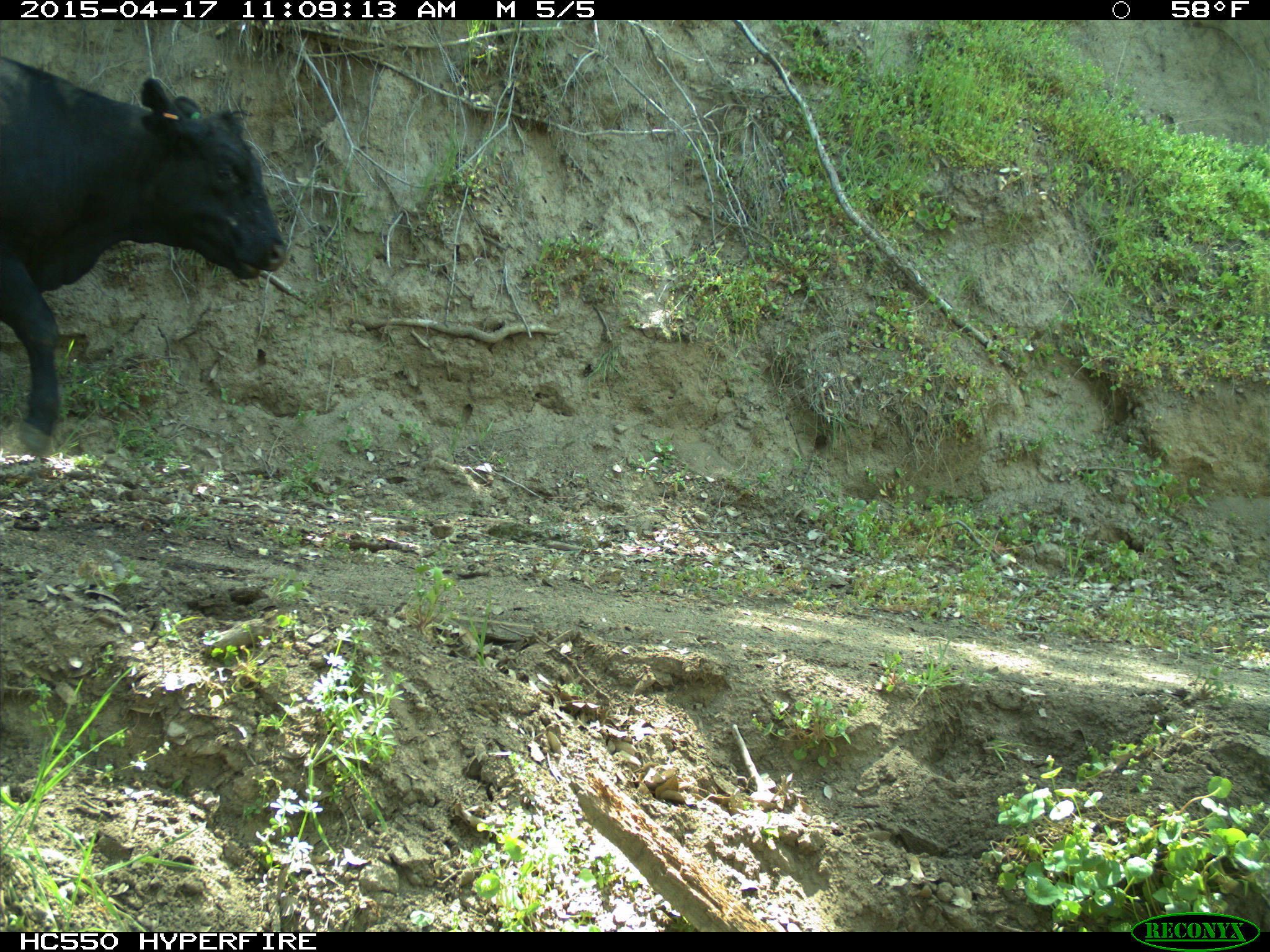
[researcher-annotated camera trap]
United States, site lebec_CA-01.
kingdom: Animalia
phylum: Chordata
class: Mammalia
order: Artiodactyla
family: Bovidae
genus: Bos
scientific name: Bos taurus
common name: domestic cow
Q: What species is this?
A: Bos taurus (domestic cow).